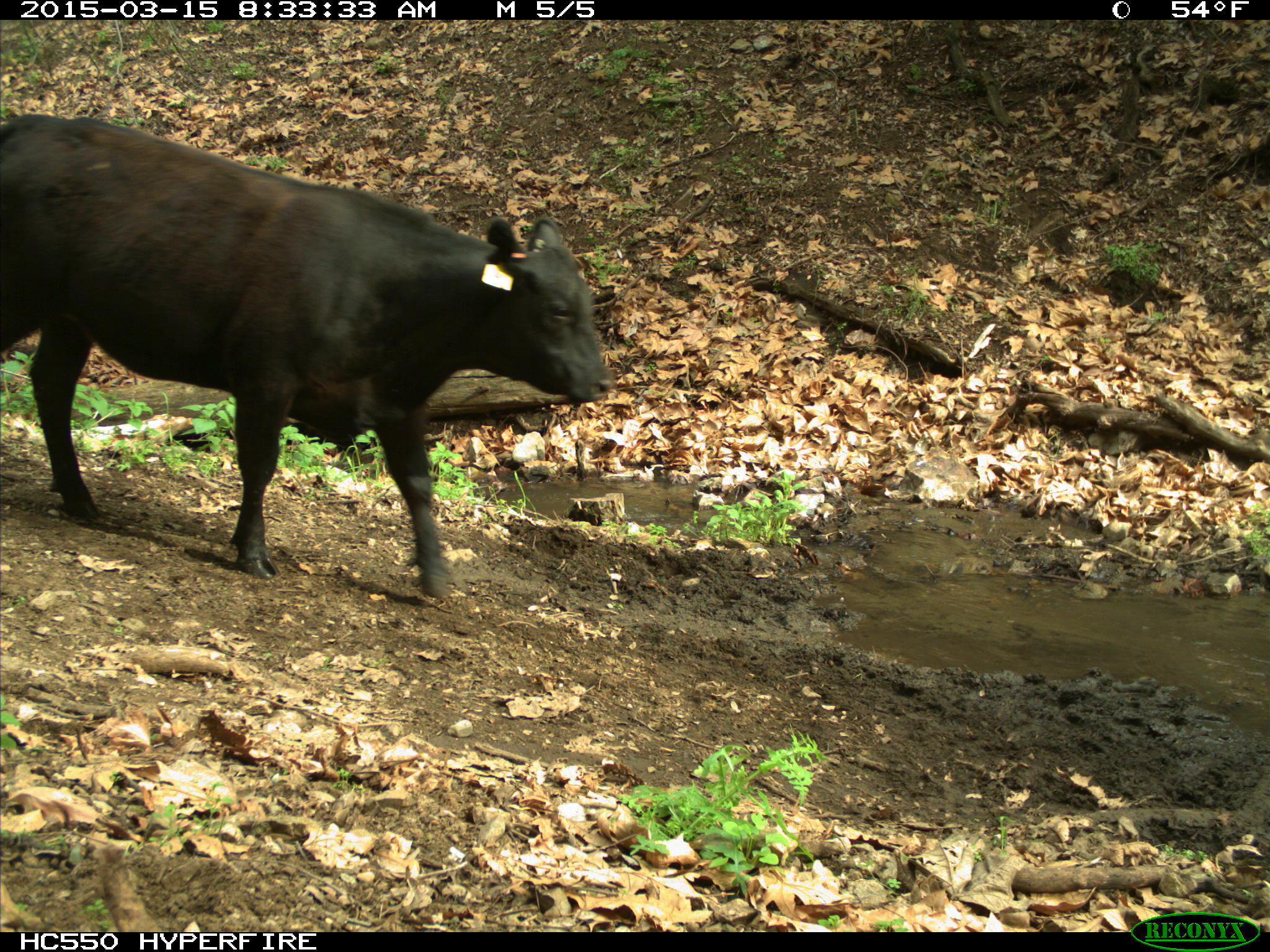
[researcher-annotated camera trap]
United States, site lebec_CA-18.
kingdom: Animalia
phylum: Chordata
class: Mammalia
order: Artiodactyla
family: Bovidae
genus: Bos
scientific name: Bos taurus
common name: domestic cow